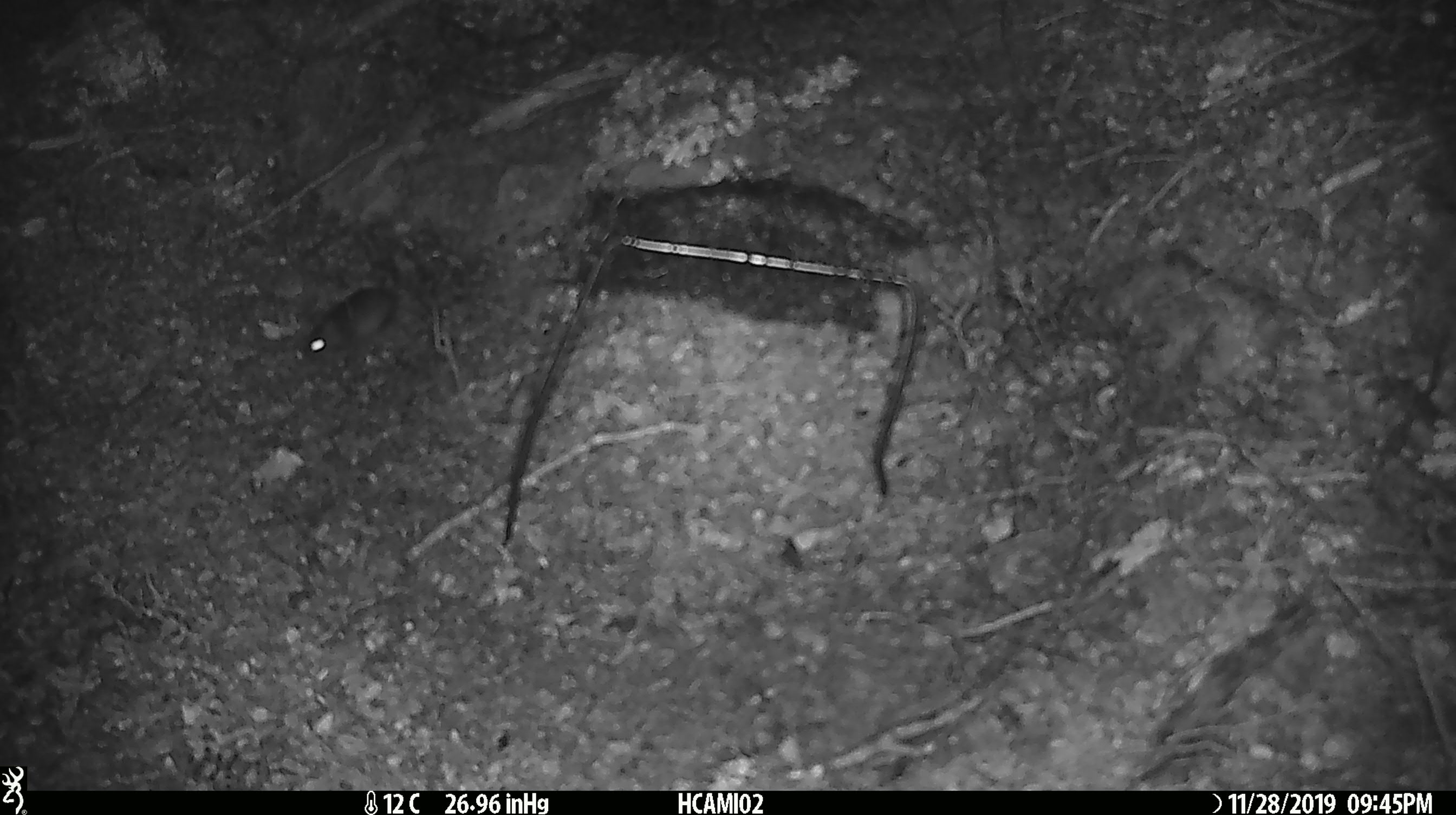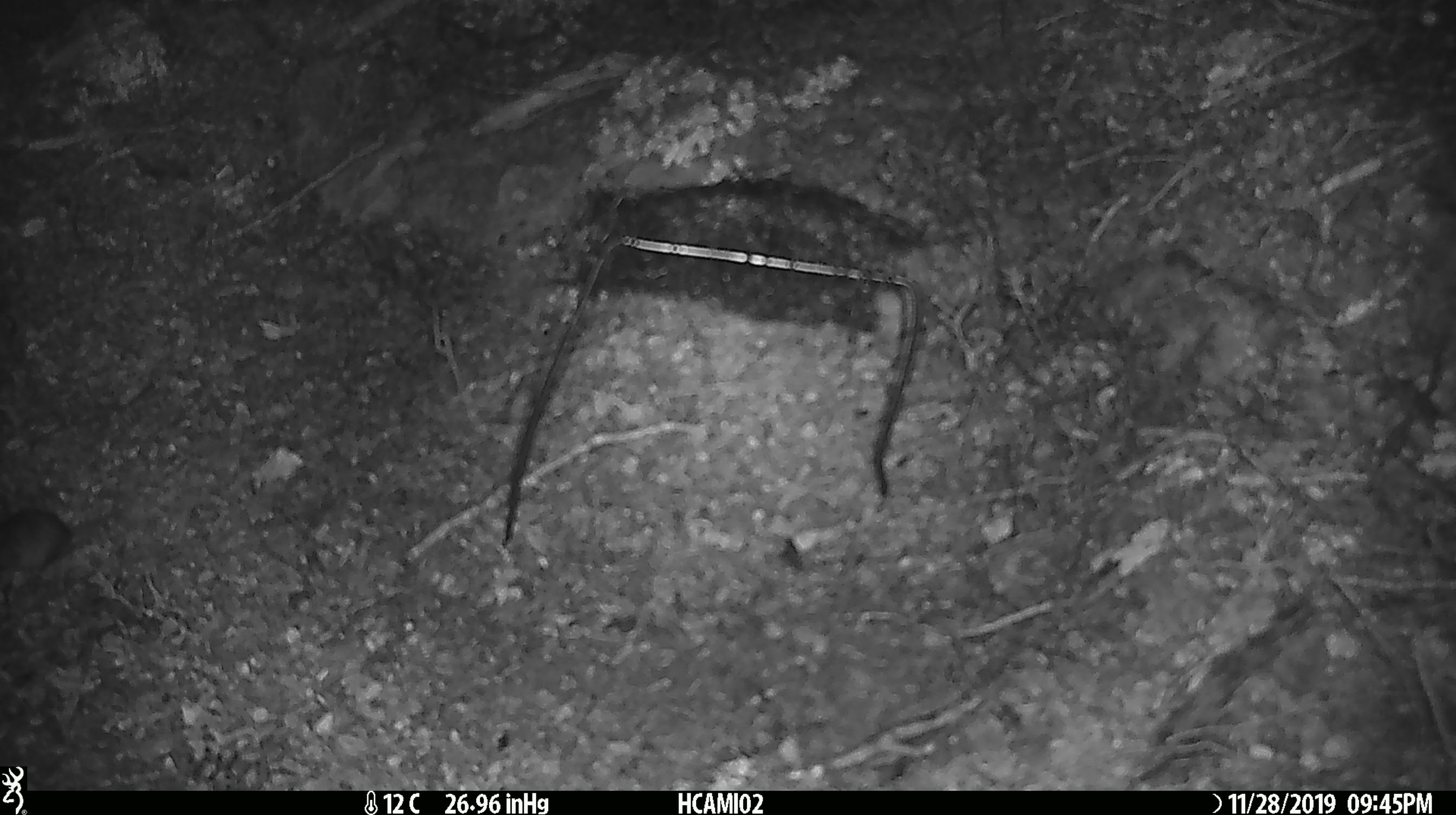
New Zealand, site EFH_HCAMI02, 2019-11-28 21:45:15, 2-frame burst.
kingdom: Animalia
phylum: Chordata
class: Mammalia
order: Rodentia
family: Muridae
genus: Mus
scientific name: Mus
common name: mouse